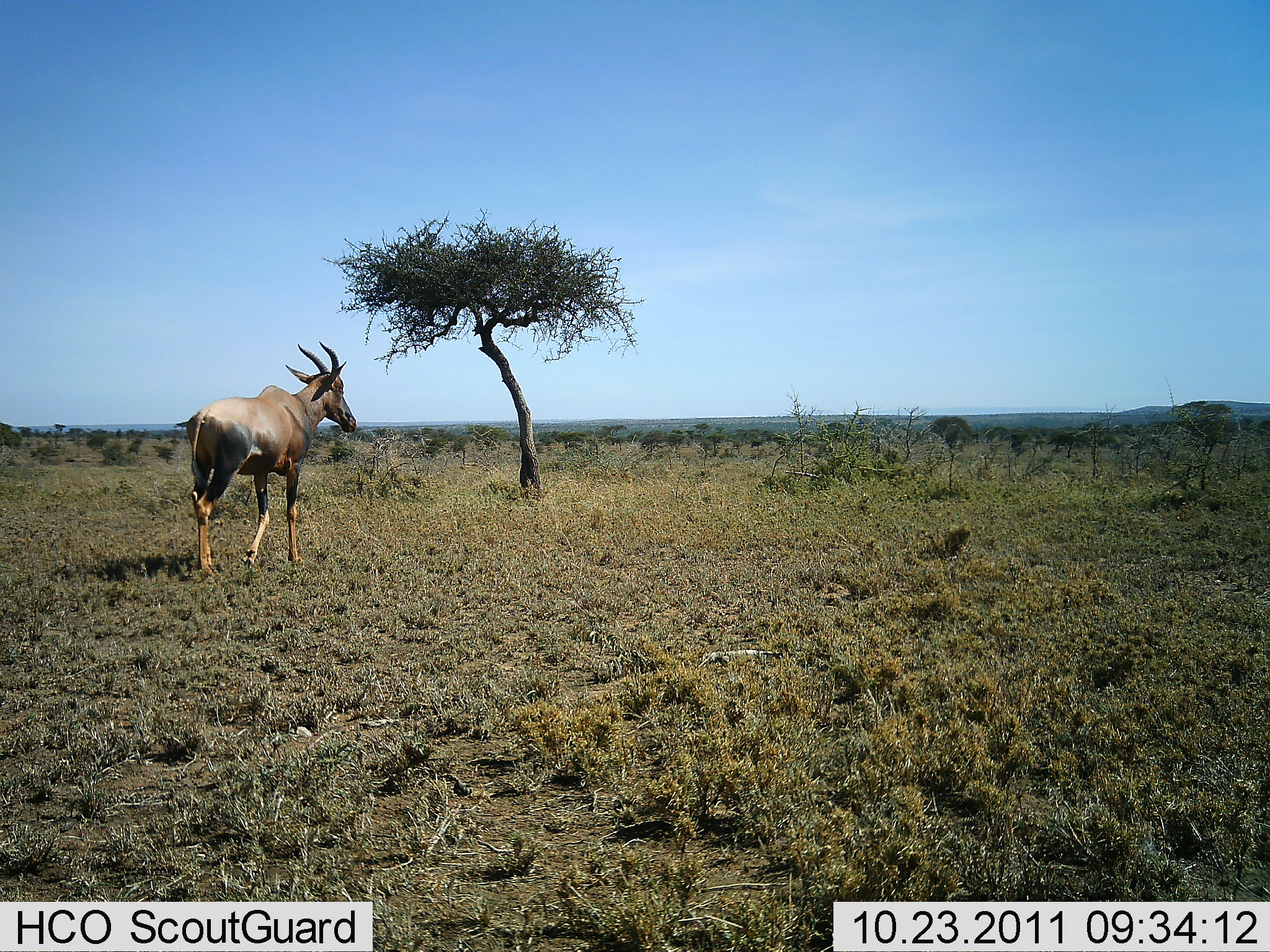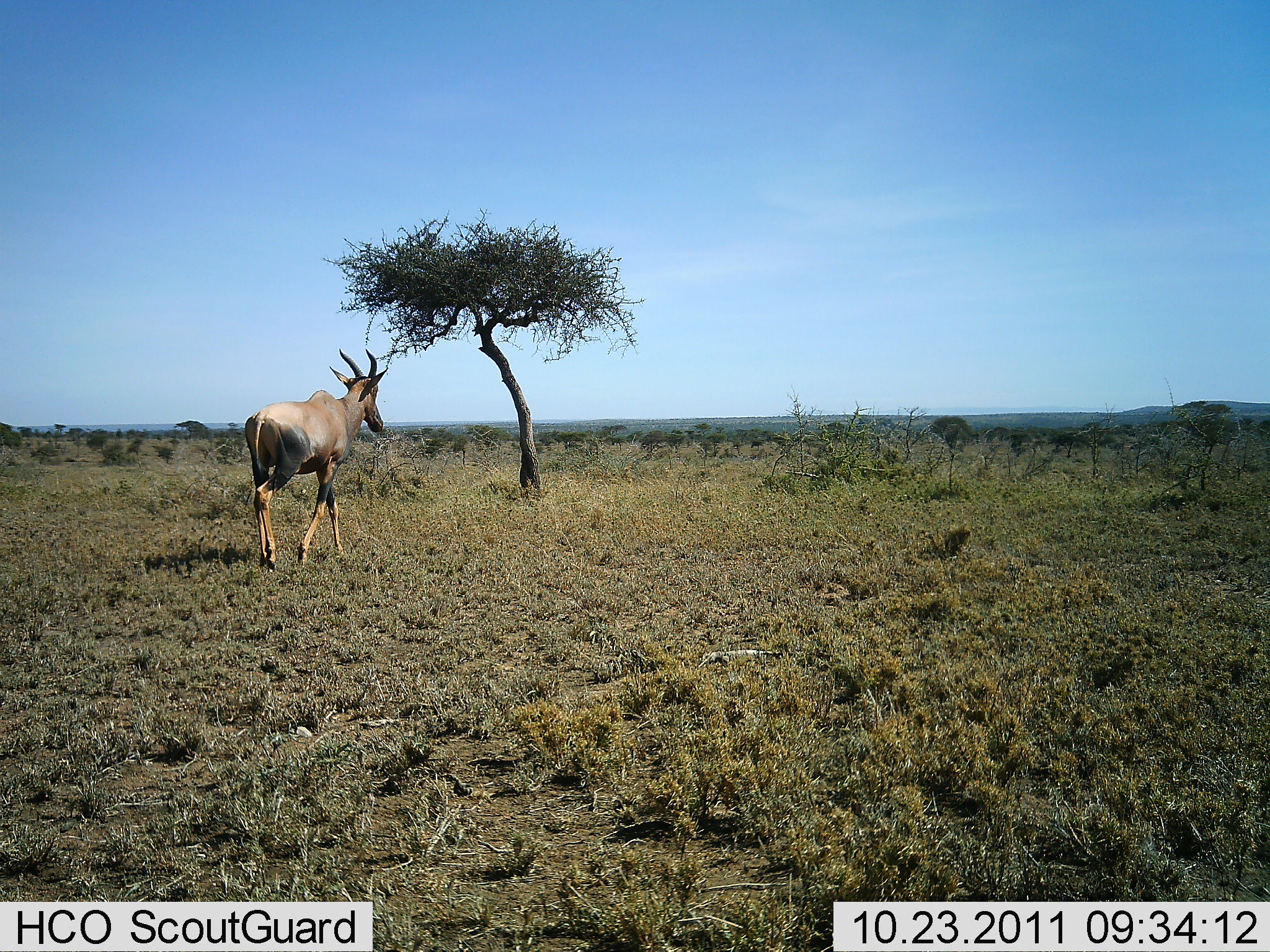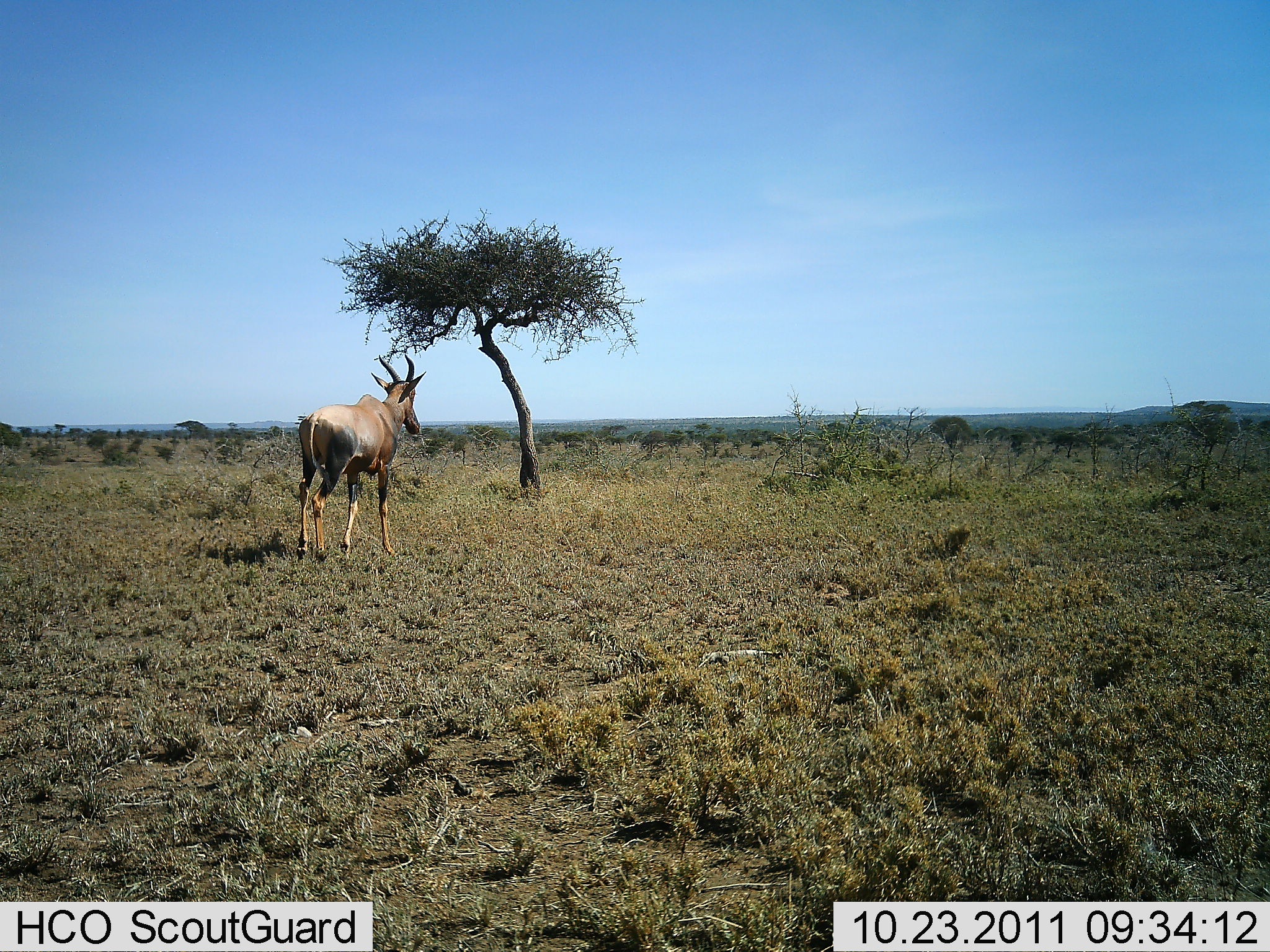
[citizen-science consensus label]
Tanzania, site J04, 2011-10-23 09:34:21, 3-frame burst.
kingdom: Animalia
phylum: Chordata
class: Mammalia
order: Artiodactyla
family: Bovidae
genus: Damaliscus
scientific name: Damaliscus lunatus jimela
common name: topi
Topi (Damaliscus lunatus jimela), count 1. Behavior (volunteer vote fractions): standing 0%, resting 0%, moving 100%, interacting 0%. Young present (vote fraction): 0%. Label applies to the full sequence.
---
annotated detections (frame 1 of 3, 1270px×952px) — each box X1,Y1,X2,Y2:
animal: 187,341,358,580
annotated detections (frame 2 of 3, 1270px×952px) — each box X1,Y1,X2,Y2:
animal: 243,347,389,573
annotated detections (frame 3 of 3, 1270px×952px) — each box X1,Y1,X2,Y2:
animal: 296,352,427,562